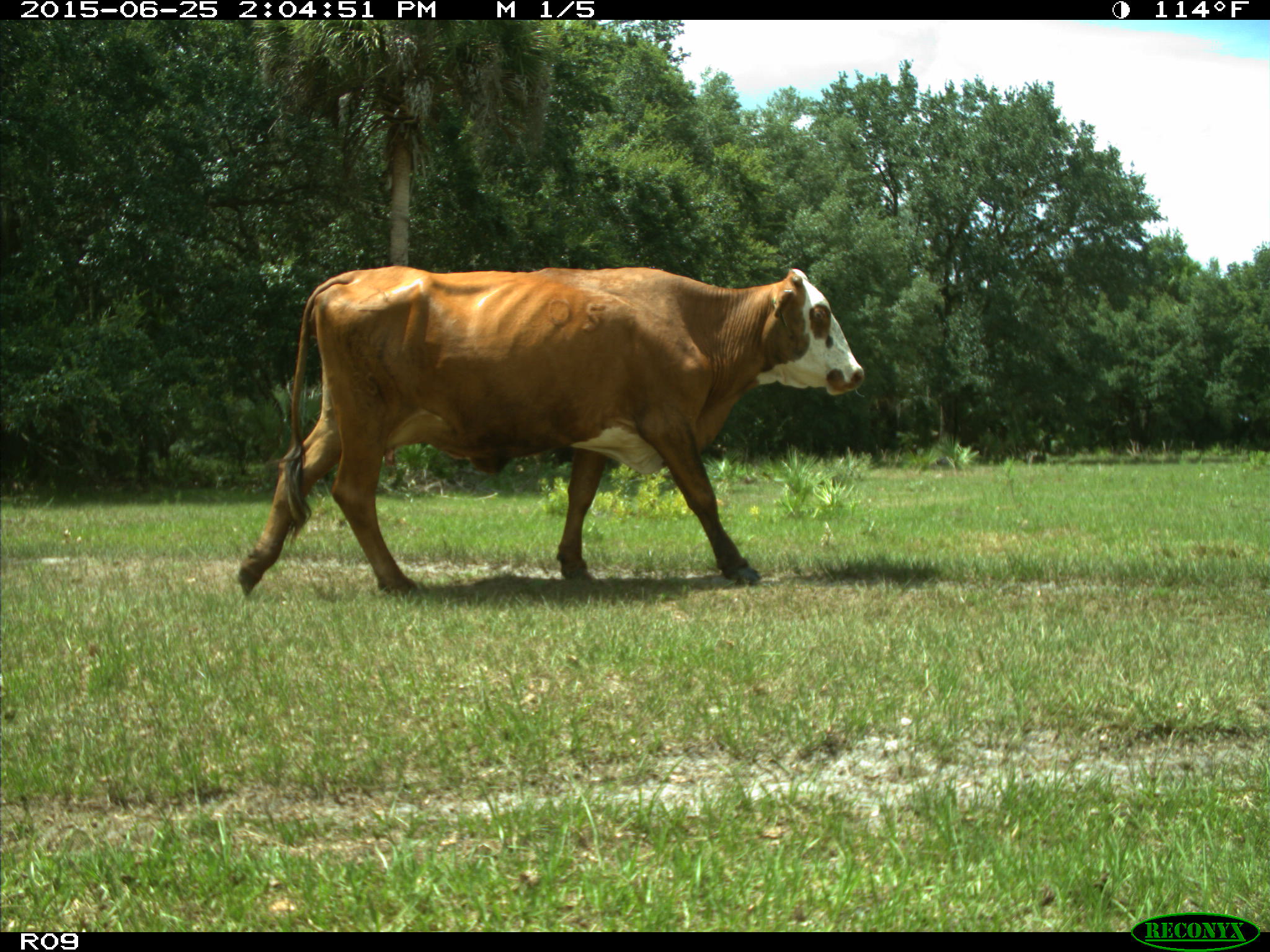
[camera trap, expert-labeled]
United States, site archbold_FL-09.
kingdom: Animalia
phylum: Chordata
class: Mammalia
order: Artiodactyla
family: Bovidae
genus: Bos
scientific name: Bos taurus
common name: domestic cow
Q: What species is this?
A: Bos taurus (domestic cow).